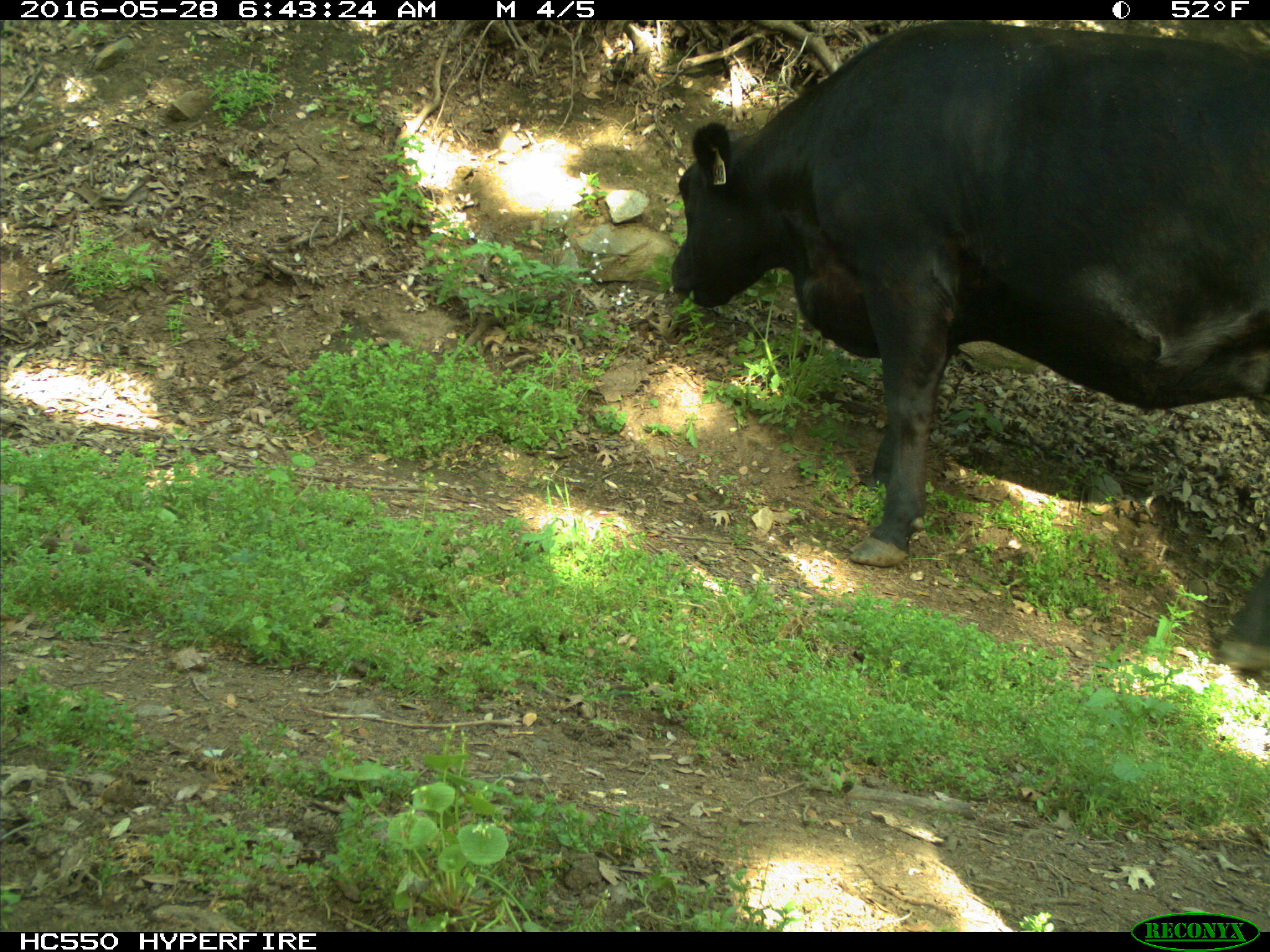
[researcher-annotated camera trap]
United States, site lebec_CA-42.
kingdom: Animalia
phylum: Chordata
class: Mammalia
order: Artiodactyla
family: Bovidae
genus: Bos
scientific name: Bos taurus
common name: domestic cow